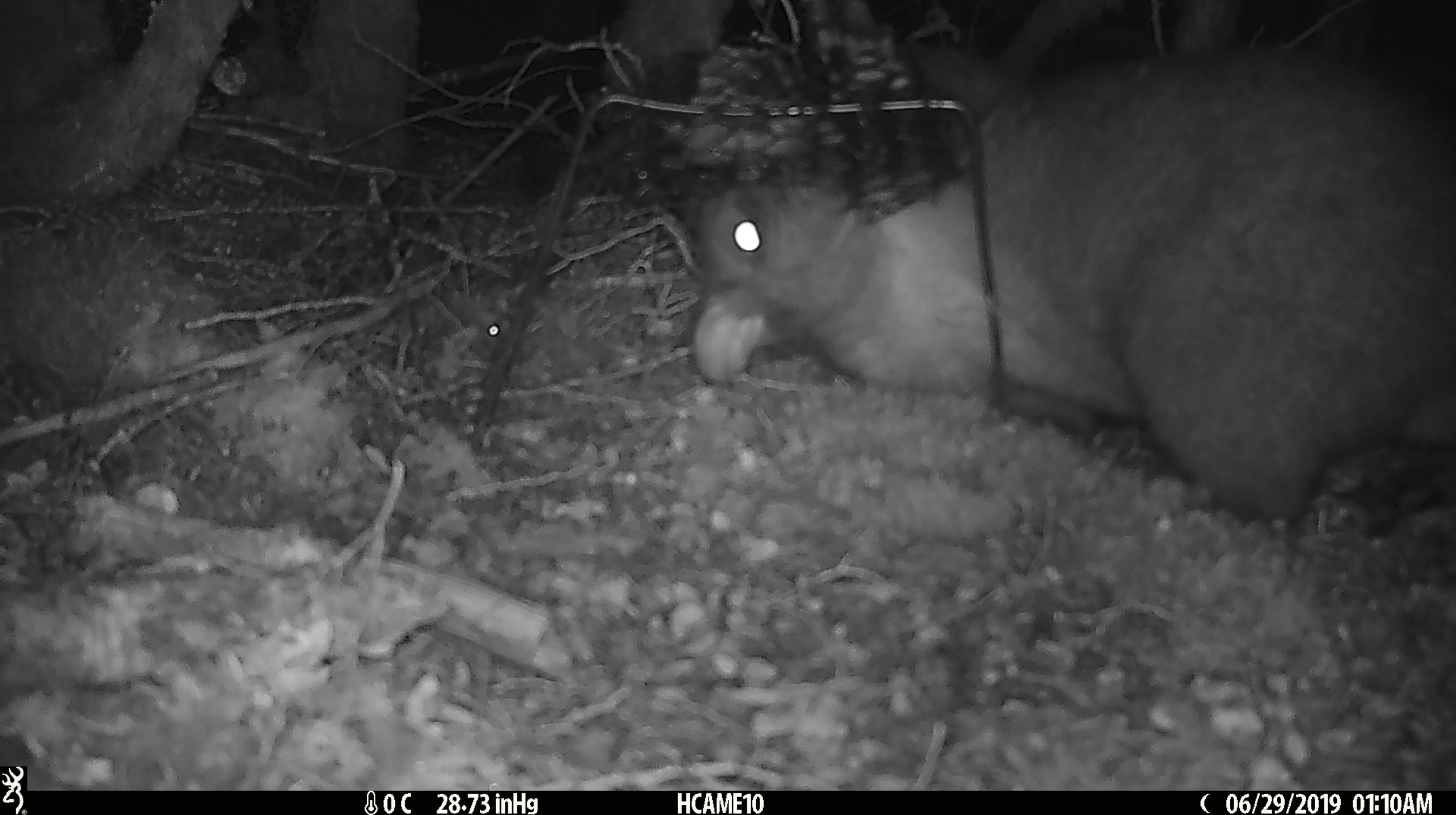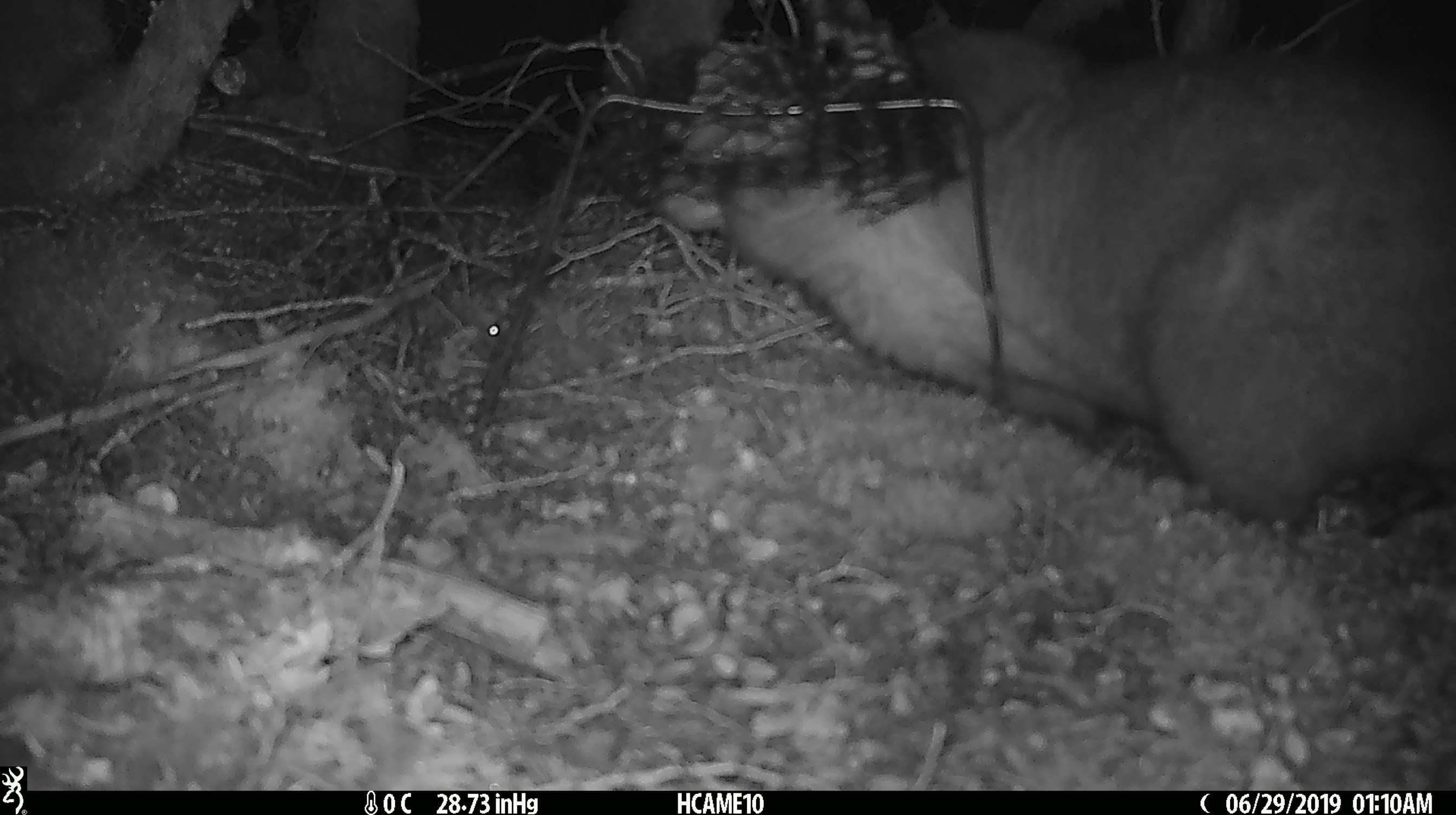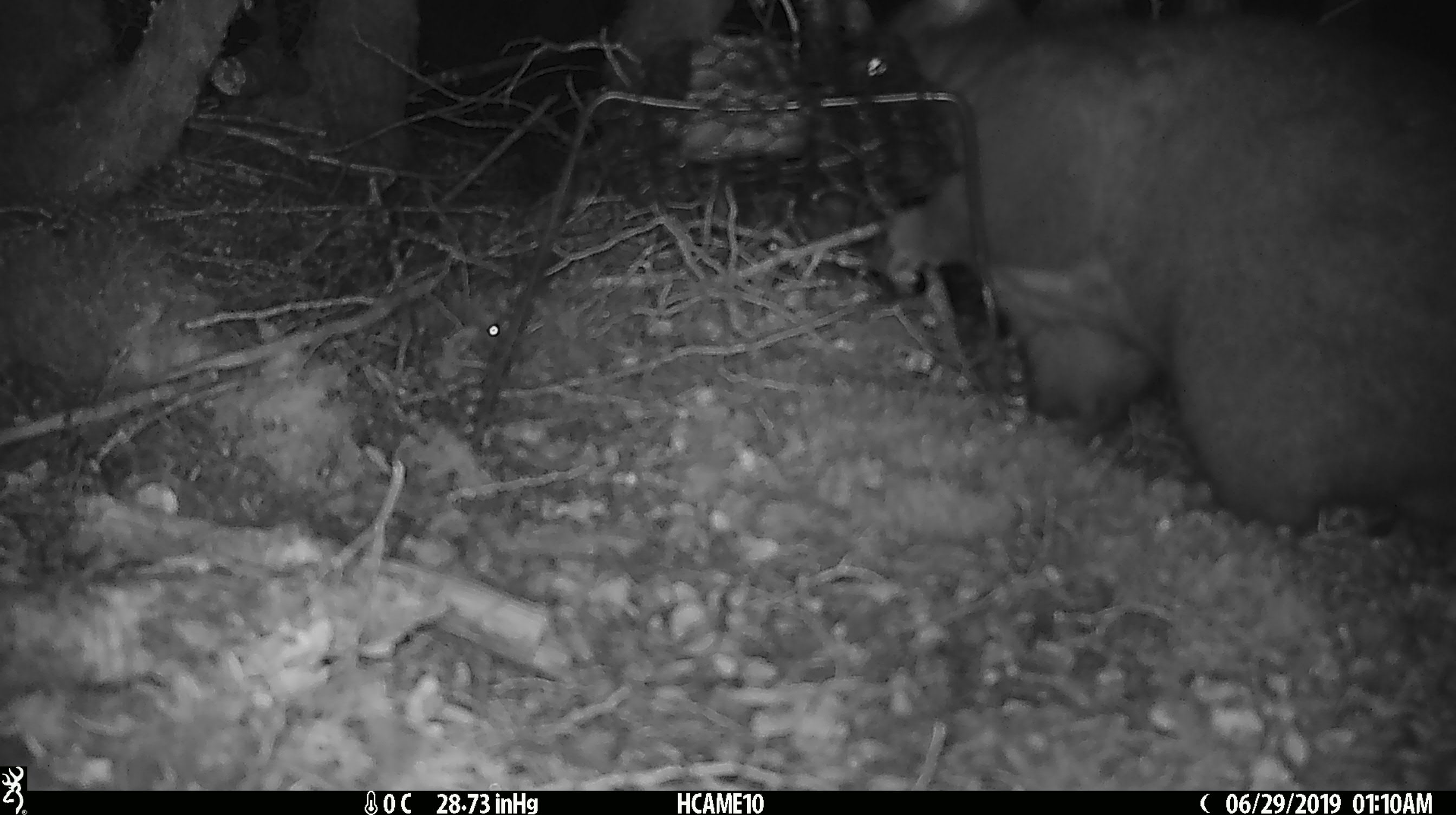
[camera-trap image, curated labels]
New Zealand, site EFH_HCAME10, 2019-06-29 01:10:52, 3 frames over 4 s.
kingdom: Animalia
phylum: Chordata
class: Mammalia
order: Diprotodontia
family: Phalangeridae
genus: Trichosurus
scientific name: Trichosurus vulpecula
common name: common brushtail possum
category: possum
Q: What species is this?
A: Possum (common brushtail possum) (Trichosurus vulpecula).